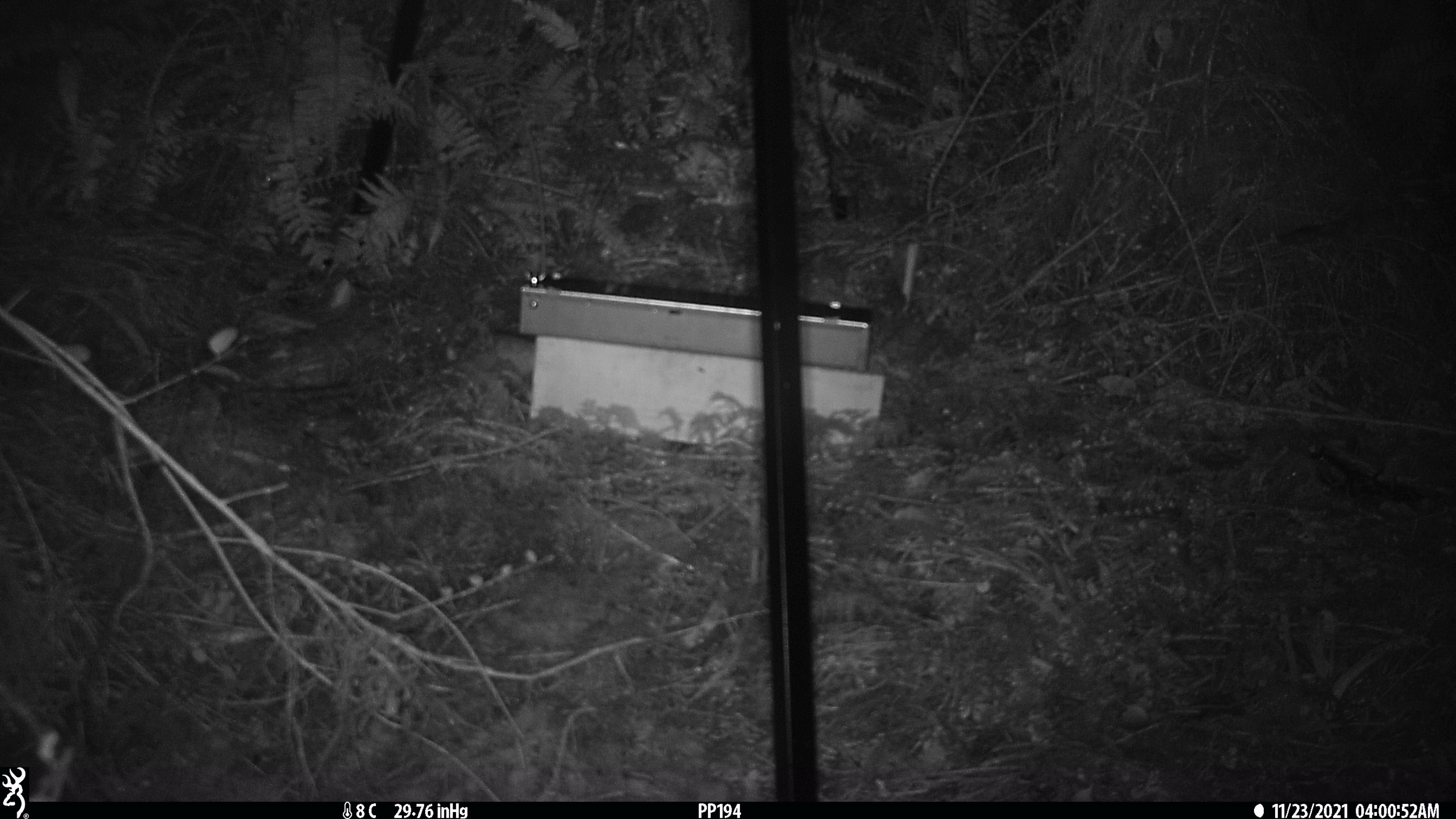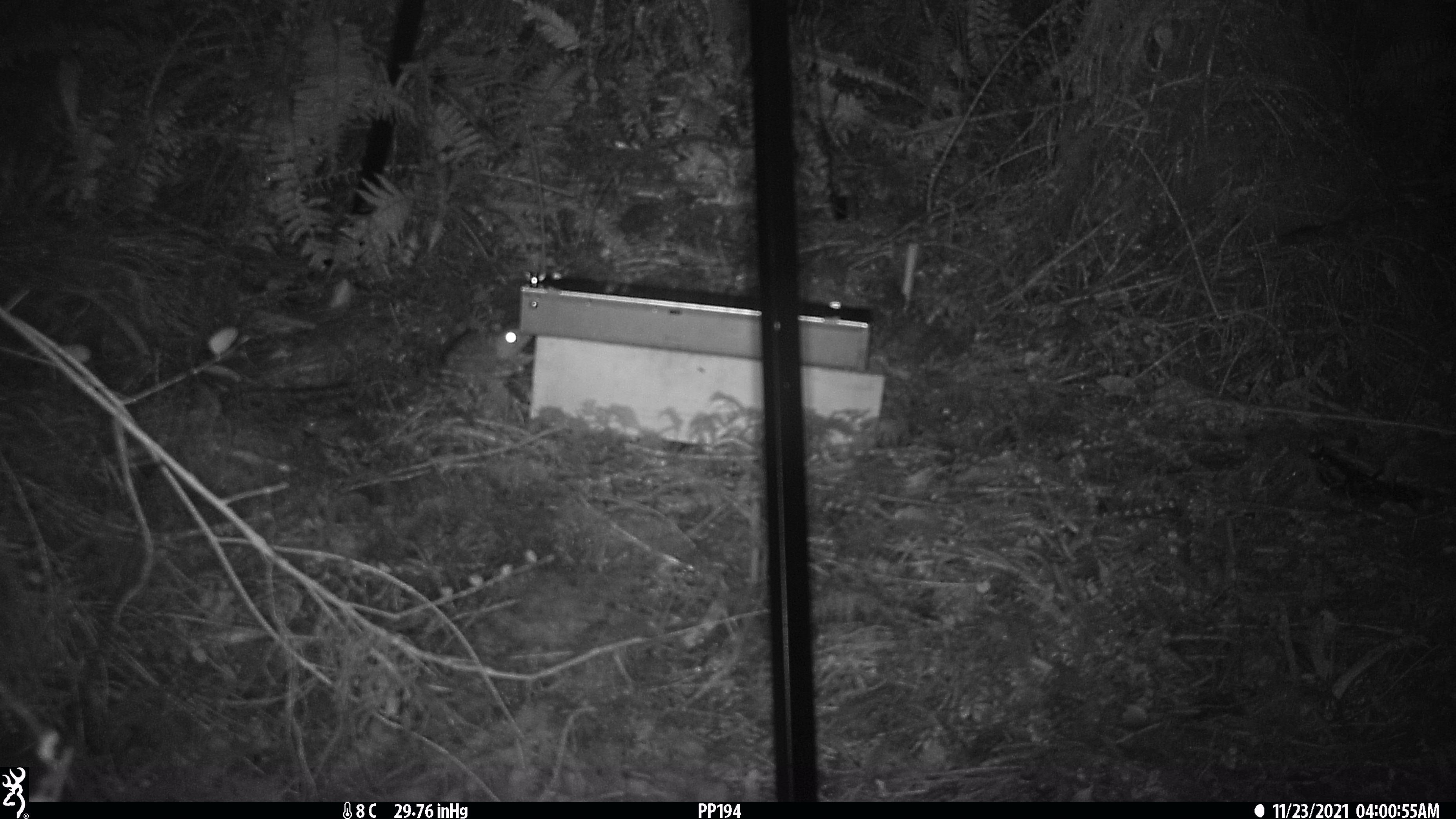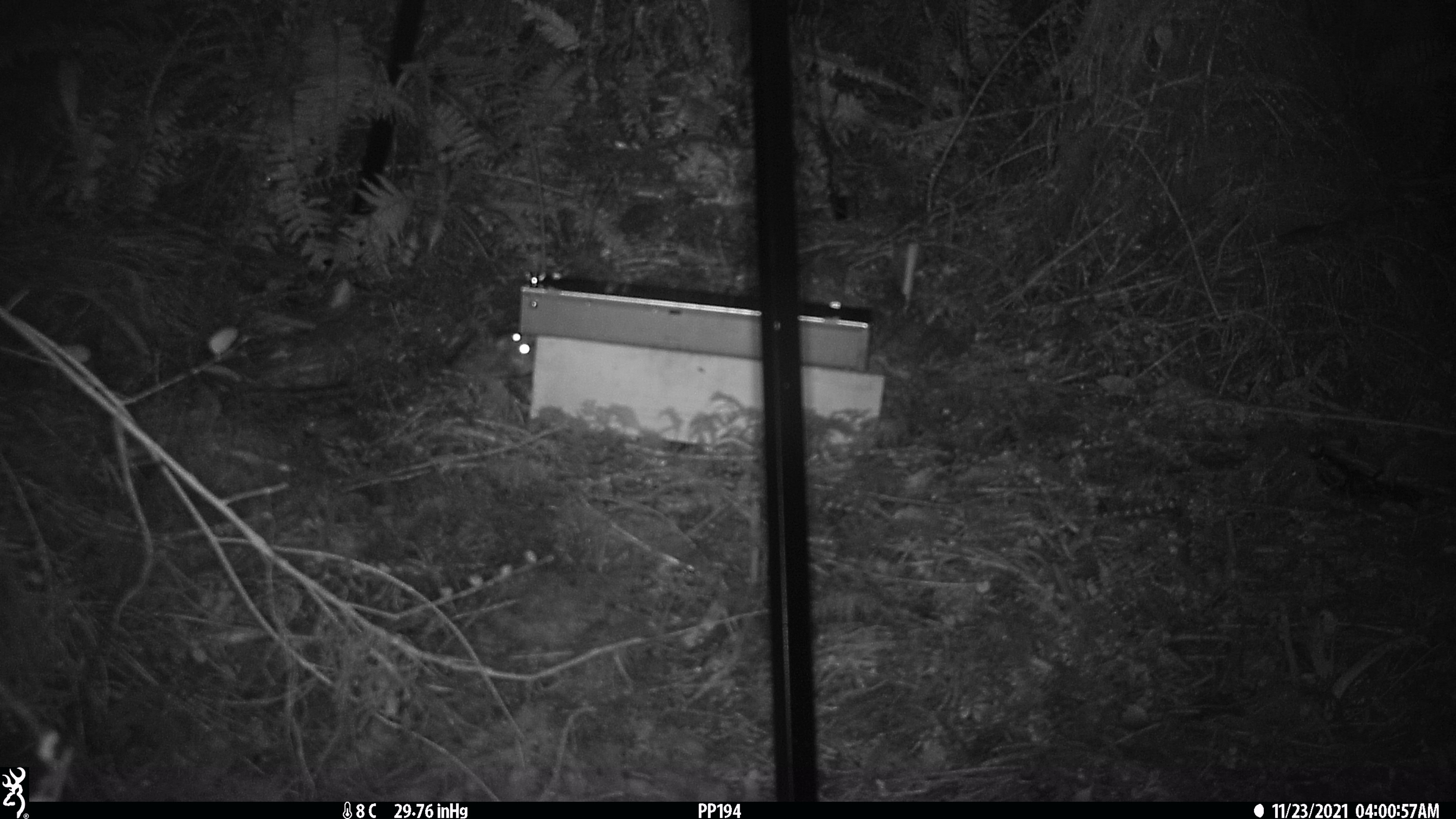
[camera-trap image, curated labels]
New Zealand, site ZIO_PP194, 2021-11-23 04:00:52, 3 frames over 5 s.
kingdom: Animalia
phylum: Chordata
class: Mammalia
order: Rodentia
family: Muridae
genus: Rattus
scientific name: Rattus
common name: rat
Rat (Rattus).